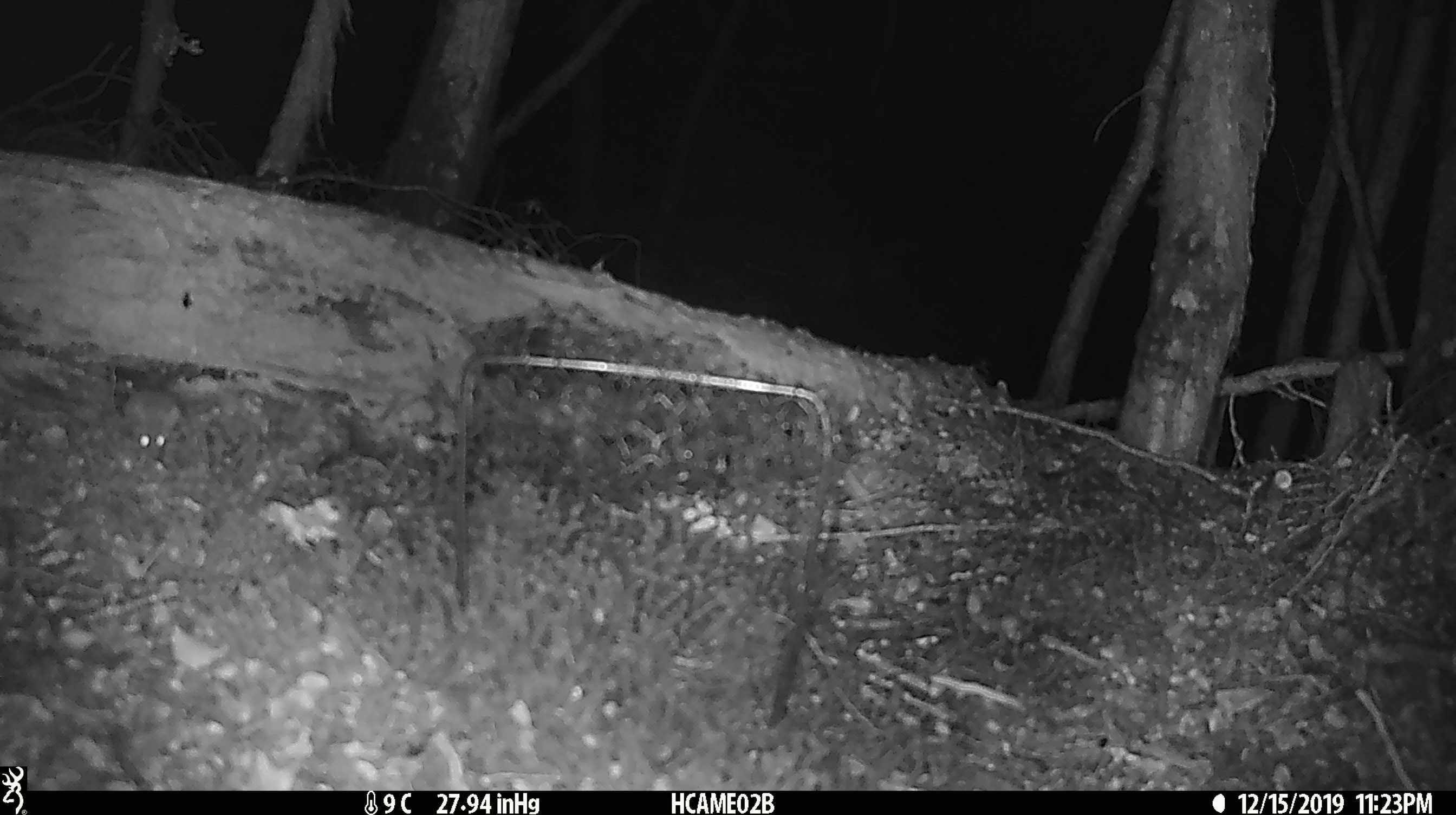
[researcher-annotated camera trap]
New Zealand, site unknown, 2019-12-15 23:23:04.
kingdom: Animalia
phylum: Chordata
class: Mammalia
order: Rodentia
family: Muridae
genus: Mus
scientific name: Mus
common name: mouse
Mouse (Mus).